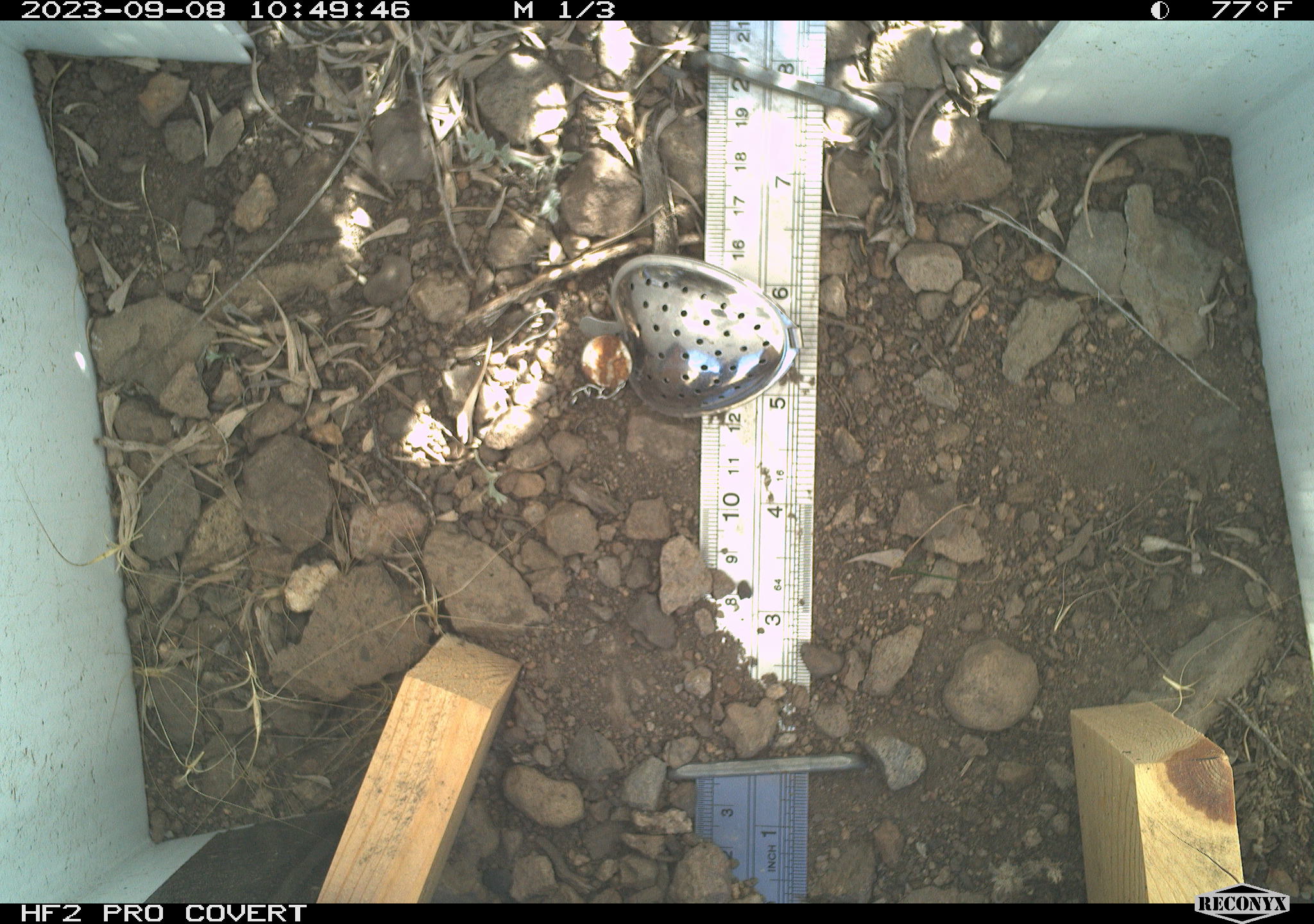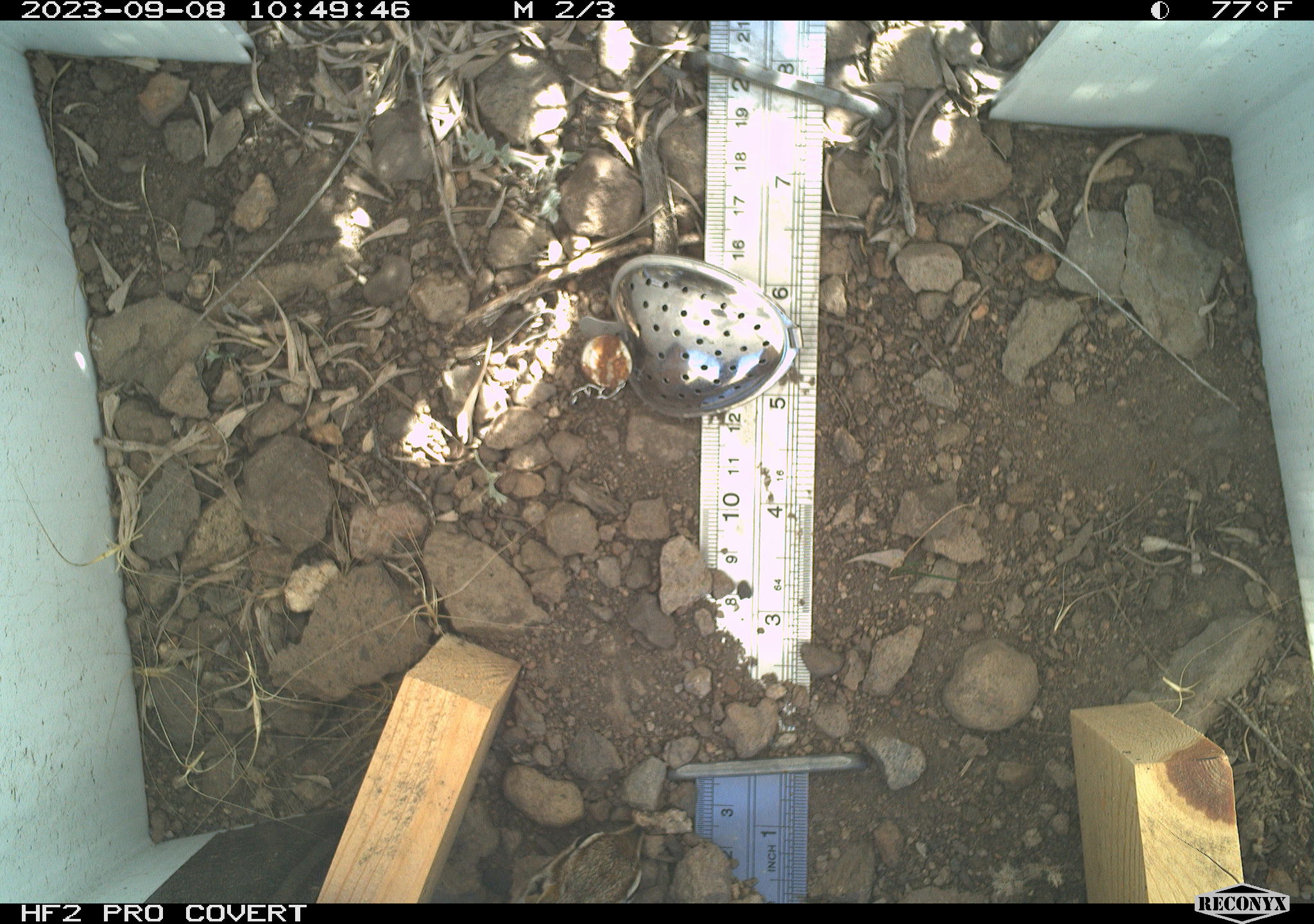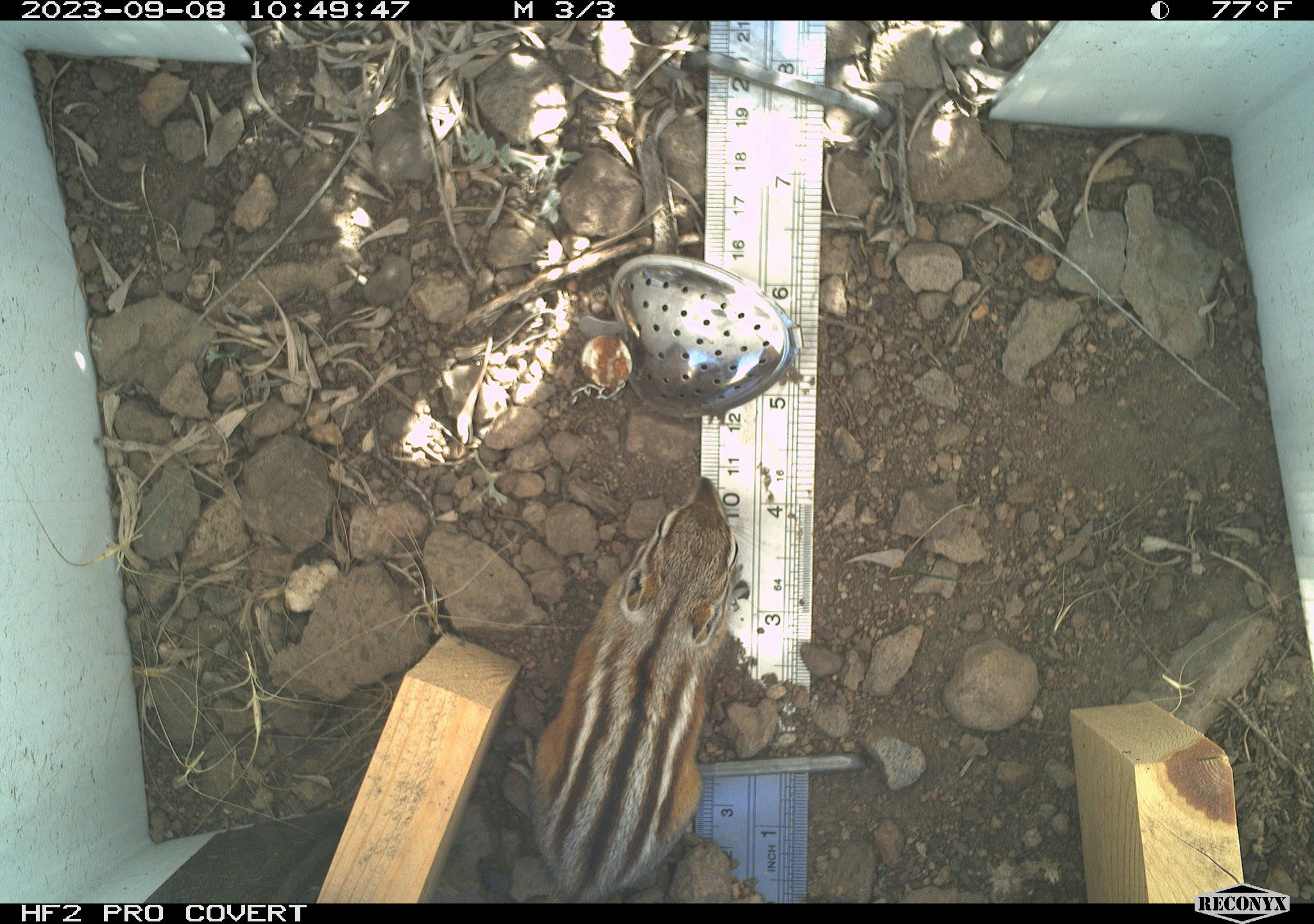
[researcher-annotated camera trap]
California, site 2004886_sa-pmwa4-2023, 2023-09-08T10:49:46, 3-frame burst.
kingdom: Animalia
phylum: Chordata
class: Mammalia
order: Rodentia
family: Sciuridae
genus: Neotamias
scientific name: Neotamias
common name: western chipmunks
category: neotamias species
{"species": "neotamias species (western chipmunks) (Neotamias)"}